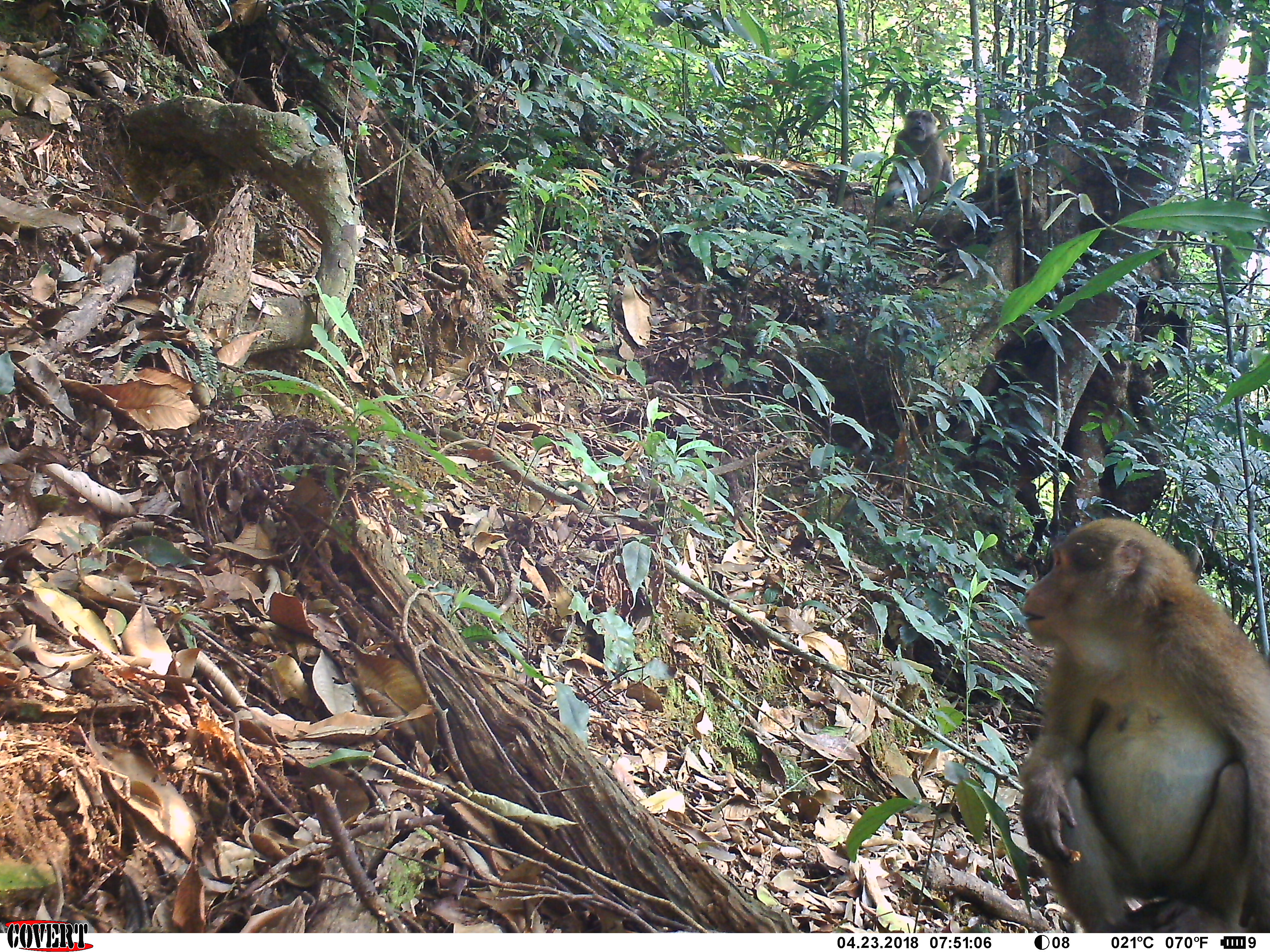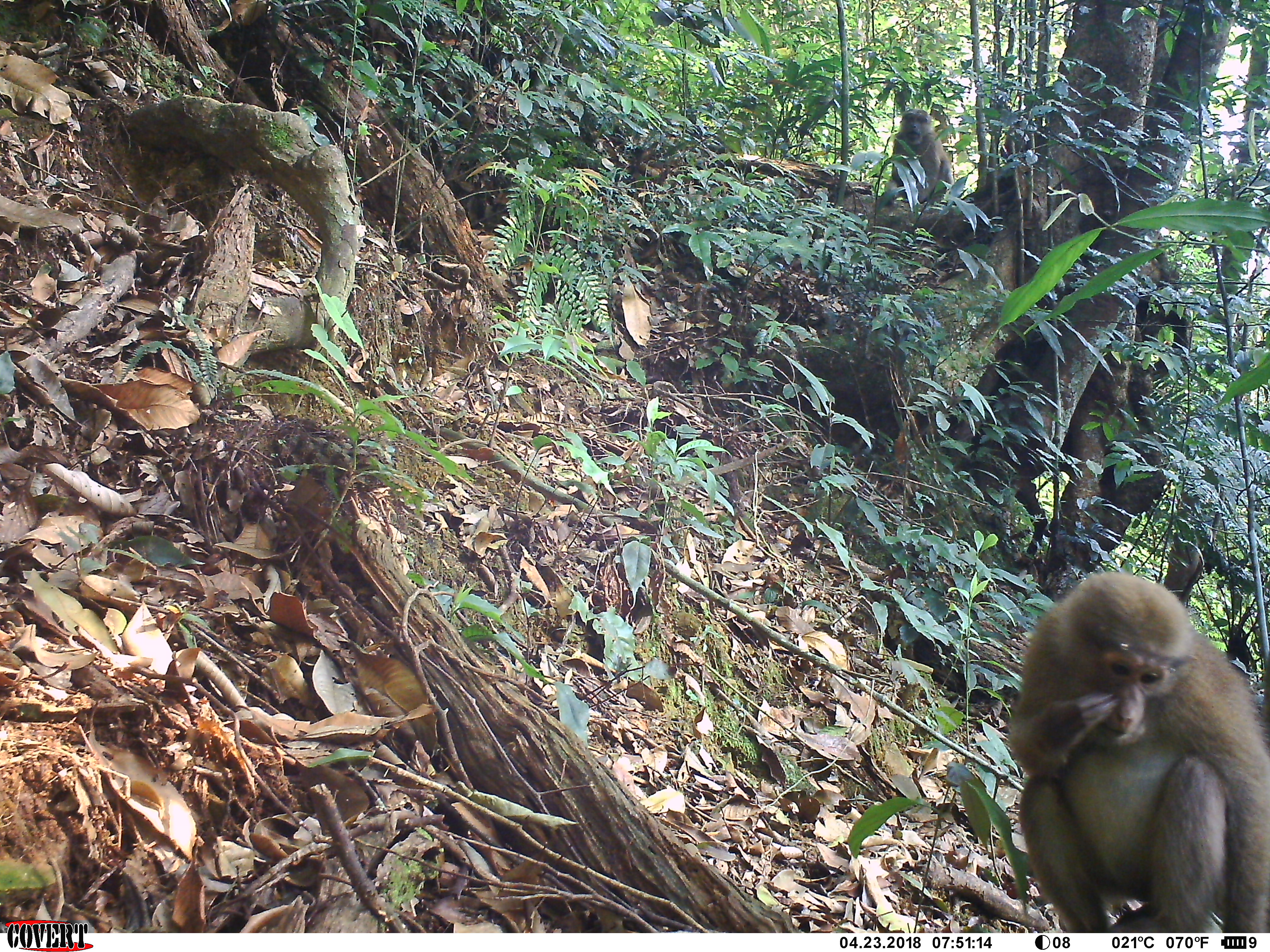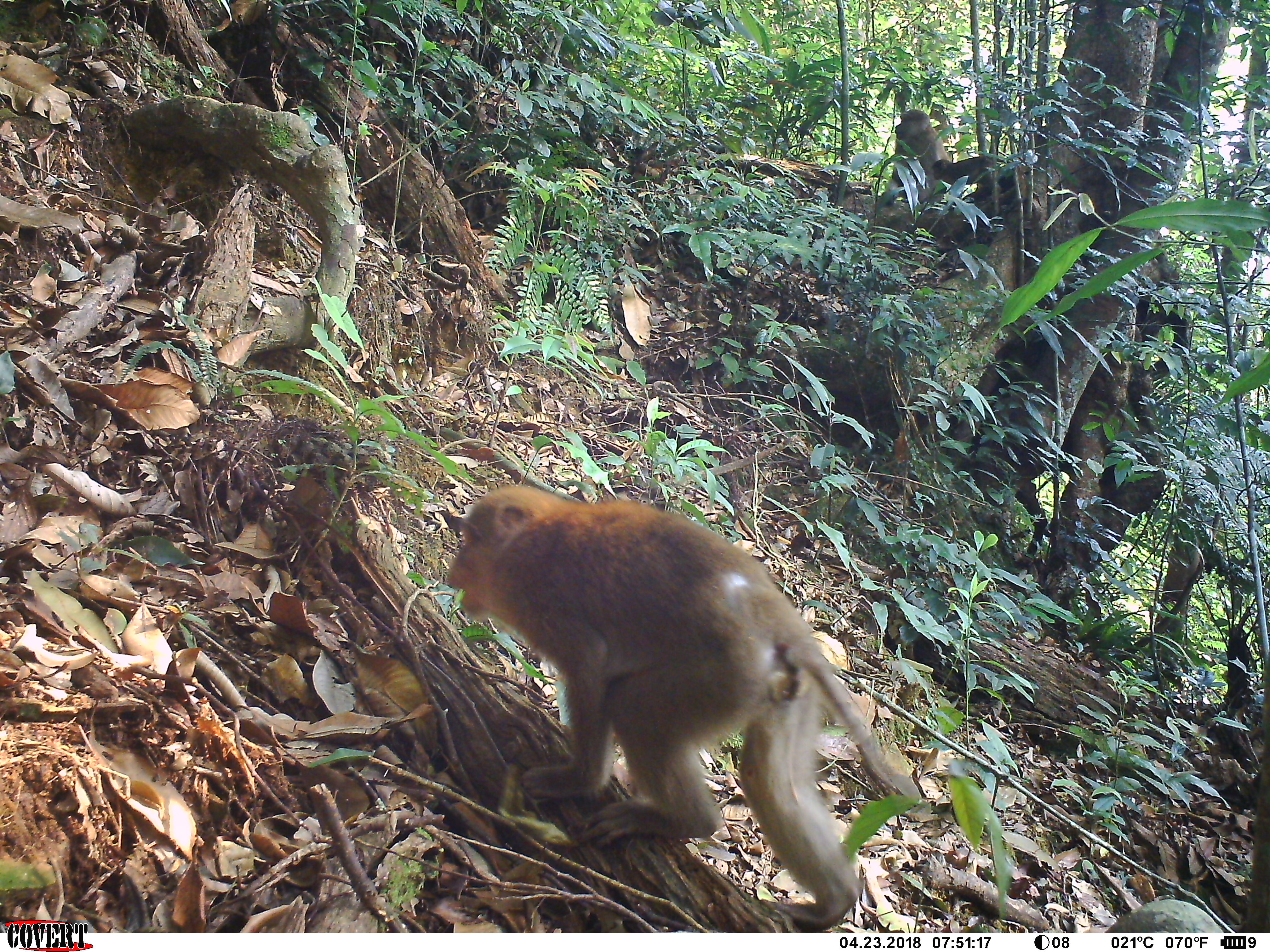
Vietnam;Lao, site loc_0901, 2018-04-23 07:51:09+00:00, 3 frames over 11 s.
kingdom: Animalia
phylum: Chordata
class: Mammalia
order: Primates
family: Cercopithecidae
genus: Macaca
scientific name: Macaca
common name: macaque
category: macaque not stump tailed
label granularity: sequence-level